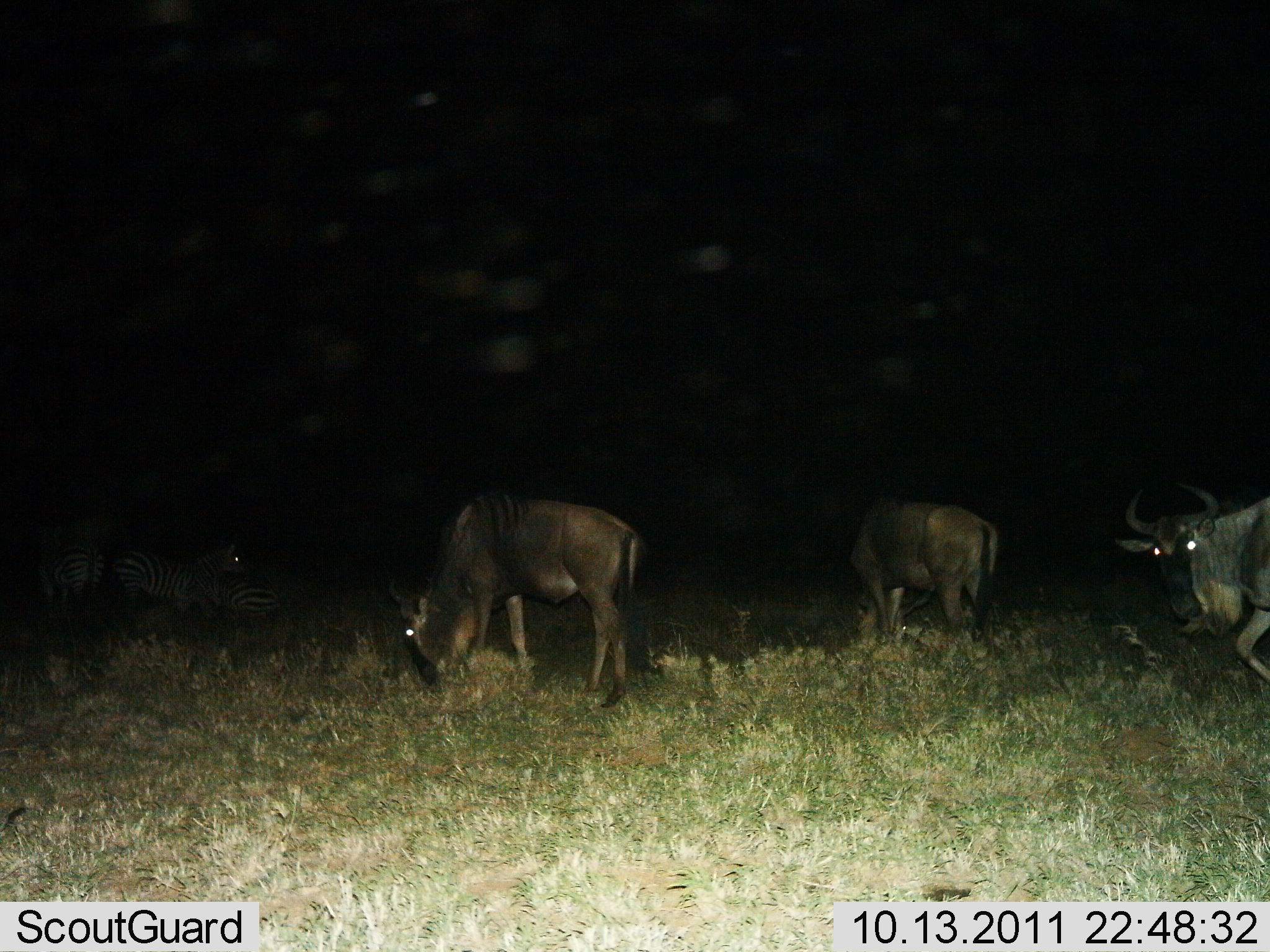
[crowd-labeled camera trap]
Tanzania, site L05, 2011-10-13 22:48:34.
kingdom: Animalia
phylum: Chordata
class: Mammalia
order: Artiodactyla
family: Bovidae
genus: Connochaetes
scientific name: Connochaetes taurinus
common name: blue wildebeest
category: wildebeest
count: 3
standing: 32%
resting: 0%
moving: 42%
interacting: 0%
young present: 0%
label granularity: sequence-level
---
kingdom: Animalia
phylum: Chordata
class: Mammalia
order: Perissodactyla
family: Equidae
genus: Equus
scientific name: Equus quagga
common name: plains zebra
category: zebra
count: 3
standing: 67%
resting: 83%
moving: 17%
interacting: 0%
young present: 0%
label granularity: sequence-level